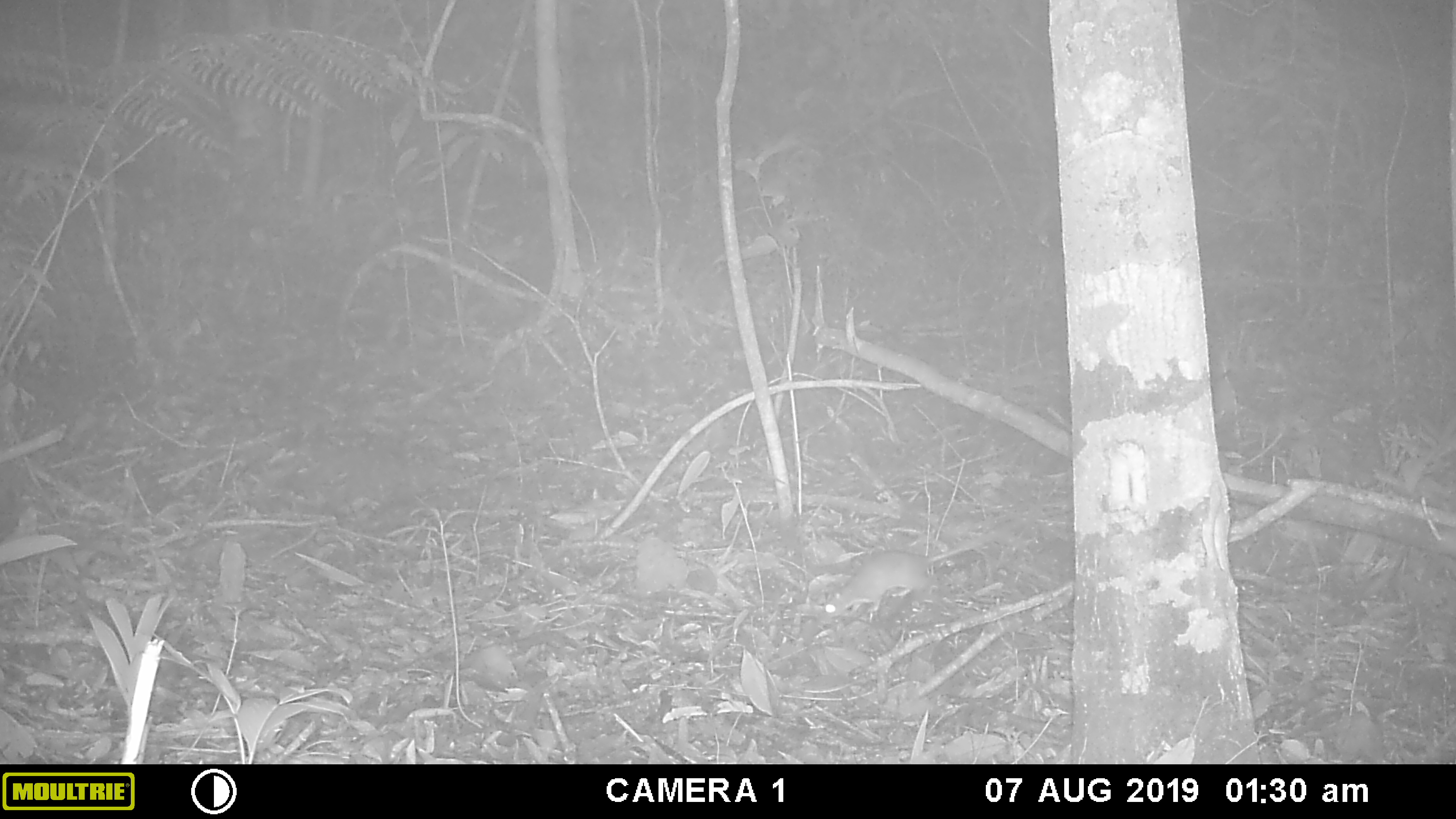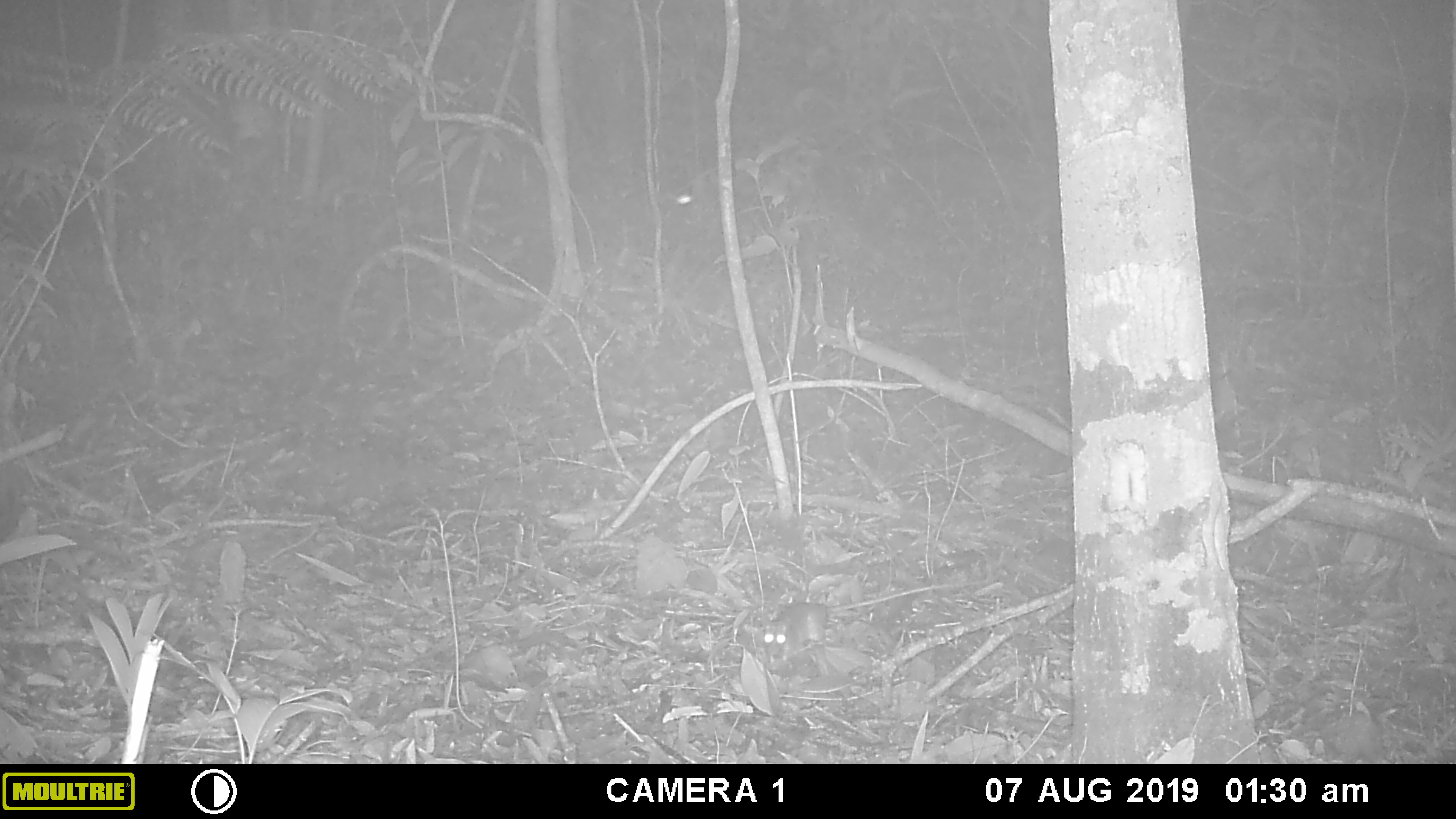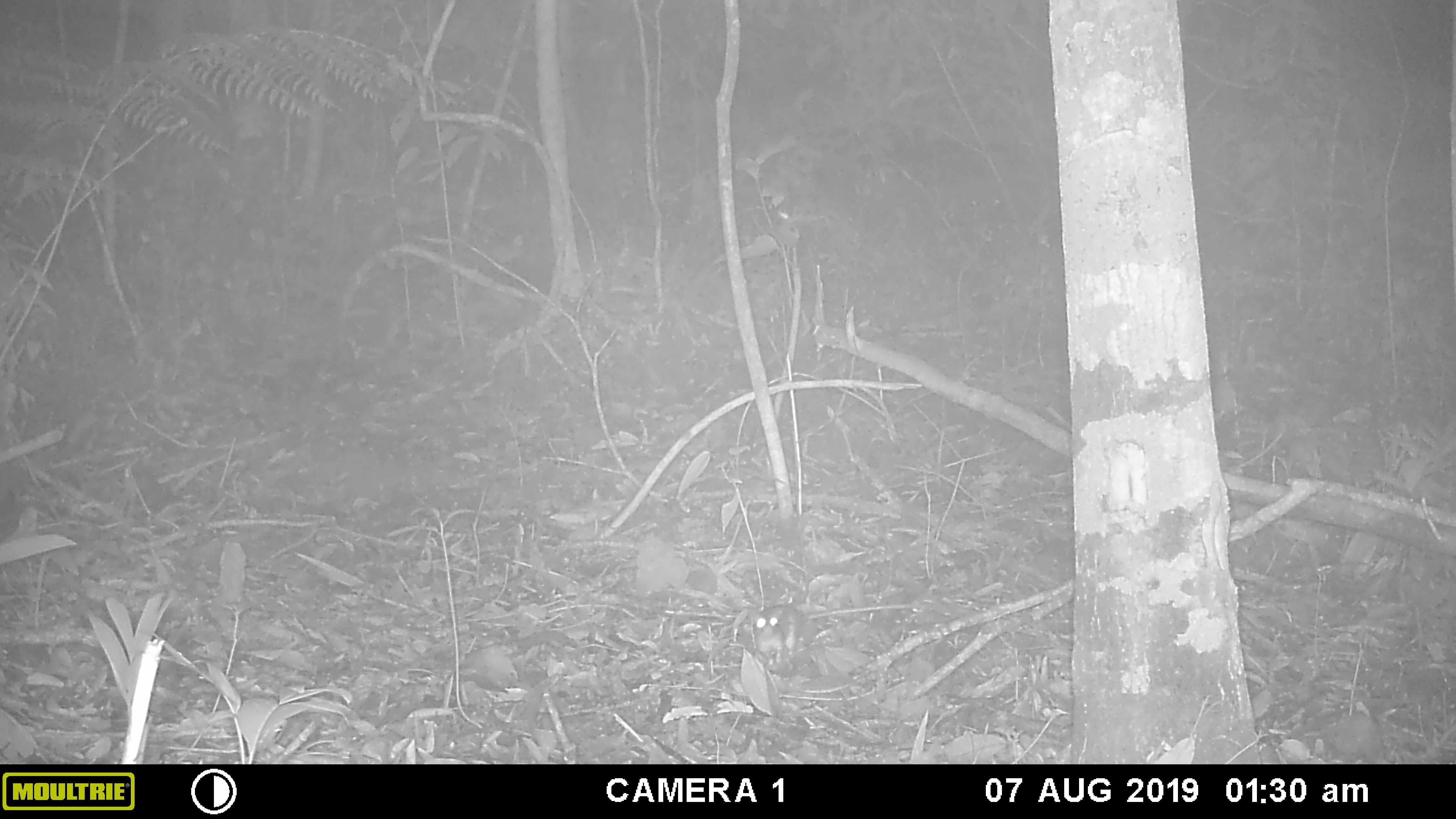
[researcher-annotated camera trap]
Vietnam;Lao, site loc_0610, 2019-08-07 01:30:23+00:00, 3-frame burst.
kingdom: Animalia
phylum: Chordata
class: Mammalia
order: Rodentia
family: Muridae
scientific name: Muridae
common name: old-world mice and rats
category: unidentified murid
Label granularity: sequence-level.